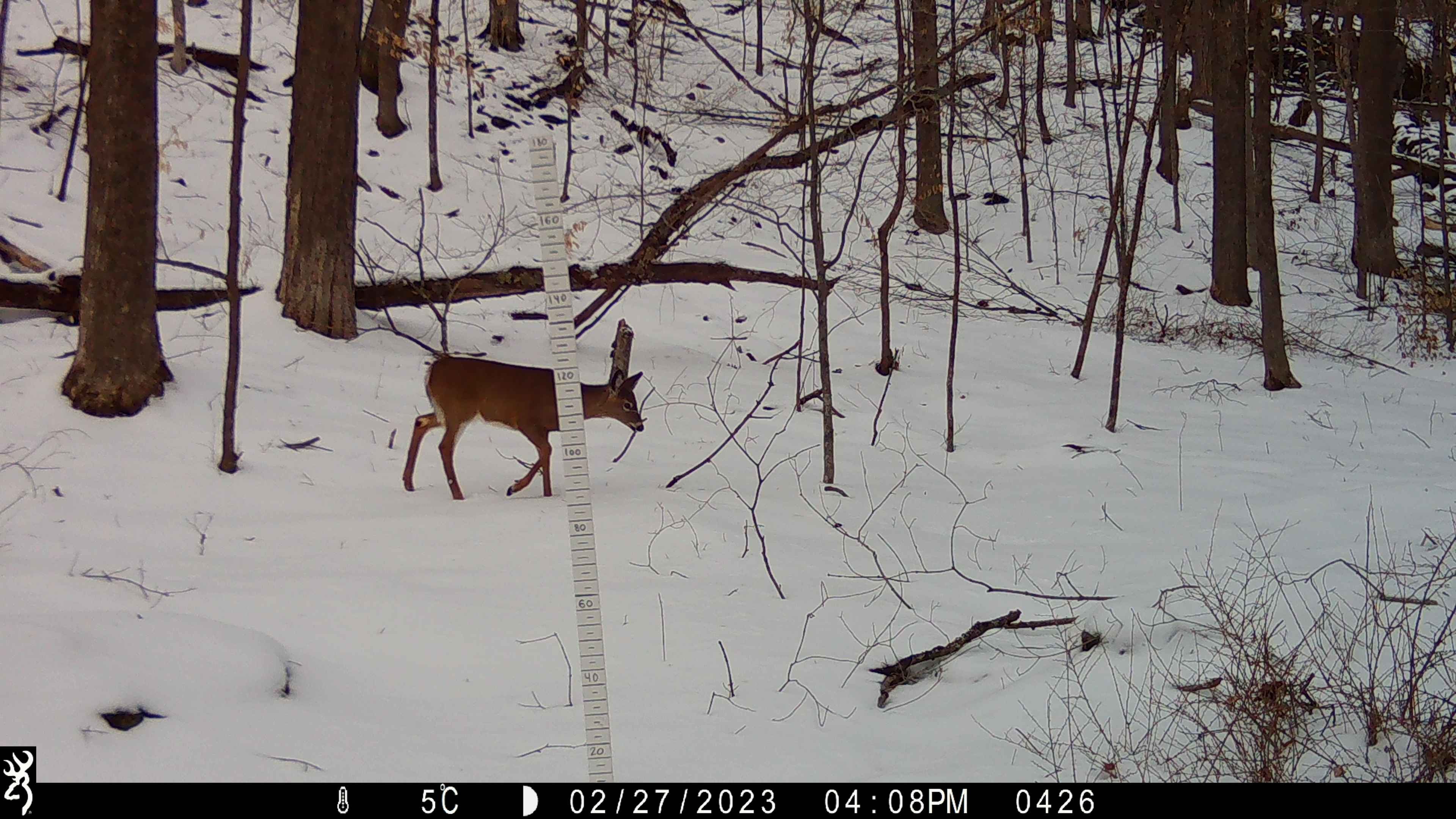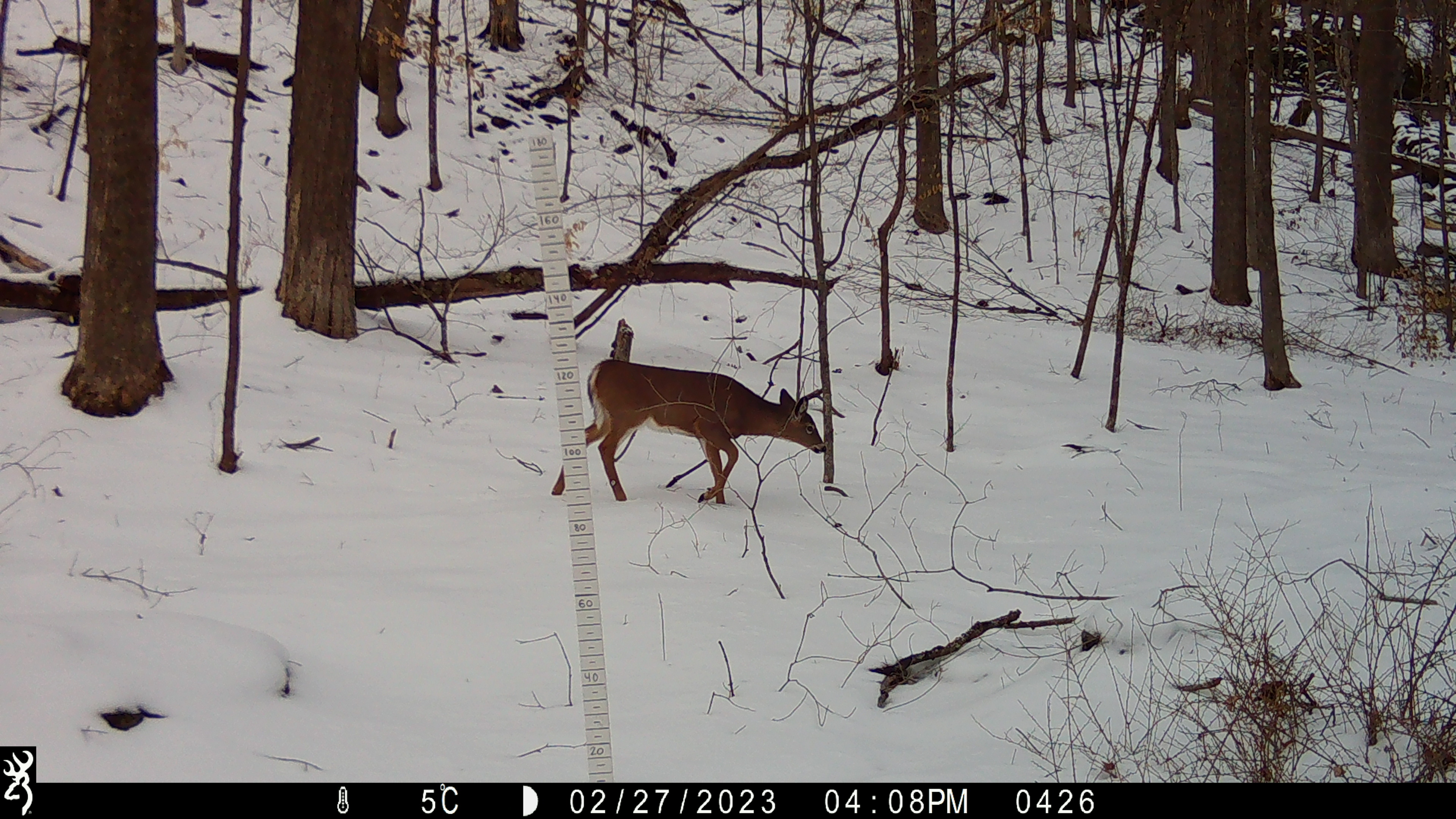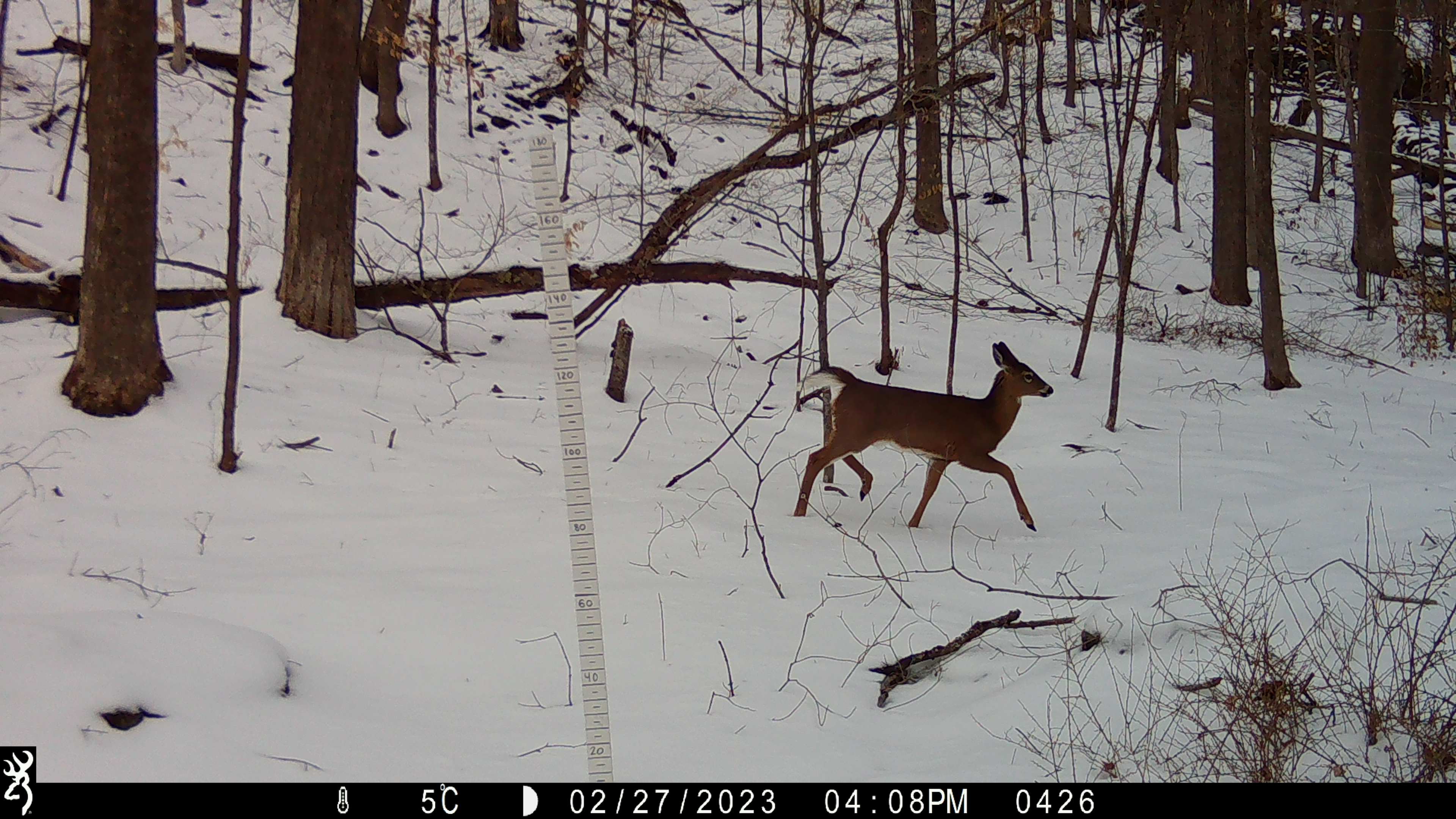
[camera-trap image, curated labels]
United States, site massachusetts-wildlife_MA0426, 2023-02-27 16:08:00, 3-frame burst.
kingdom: Animalia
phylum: Chordata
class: Mammalia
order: Artiodactyla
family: Cervidae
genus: Odocoileus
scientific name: Odocoileus virginianus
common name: white-tailed deer